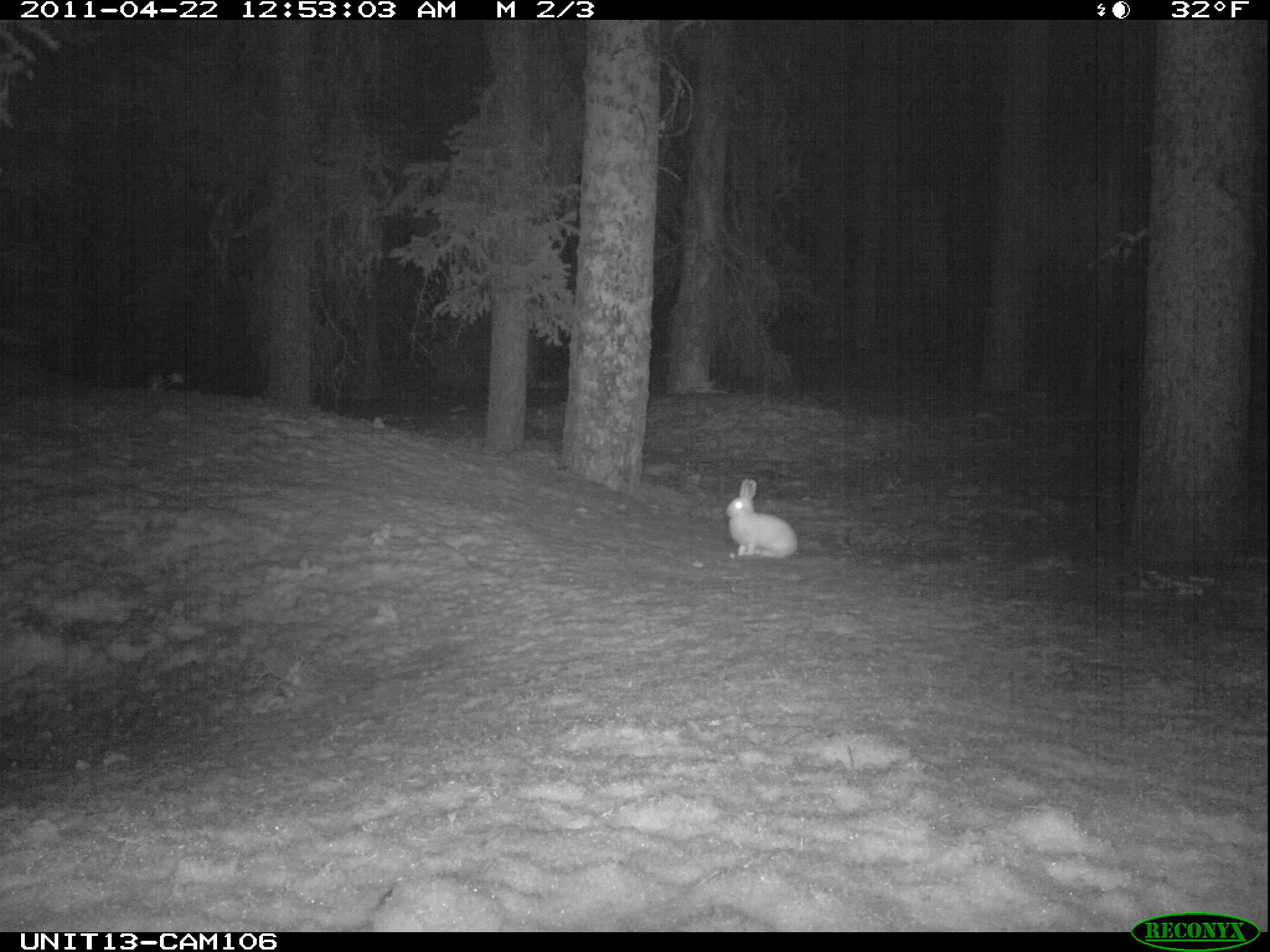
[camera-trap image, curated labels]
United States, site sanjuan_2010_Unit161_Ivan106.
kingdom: Animalia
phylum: Chordata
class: Mammalia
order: Lagomorpha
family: Leporidae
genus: Lepus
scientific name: Lepus americanus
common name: snowshoe hare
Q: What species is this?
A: Lepus americanus (snowshoe hare).